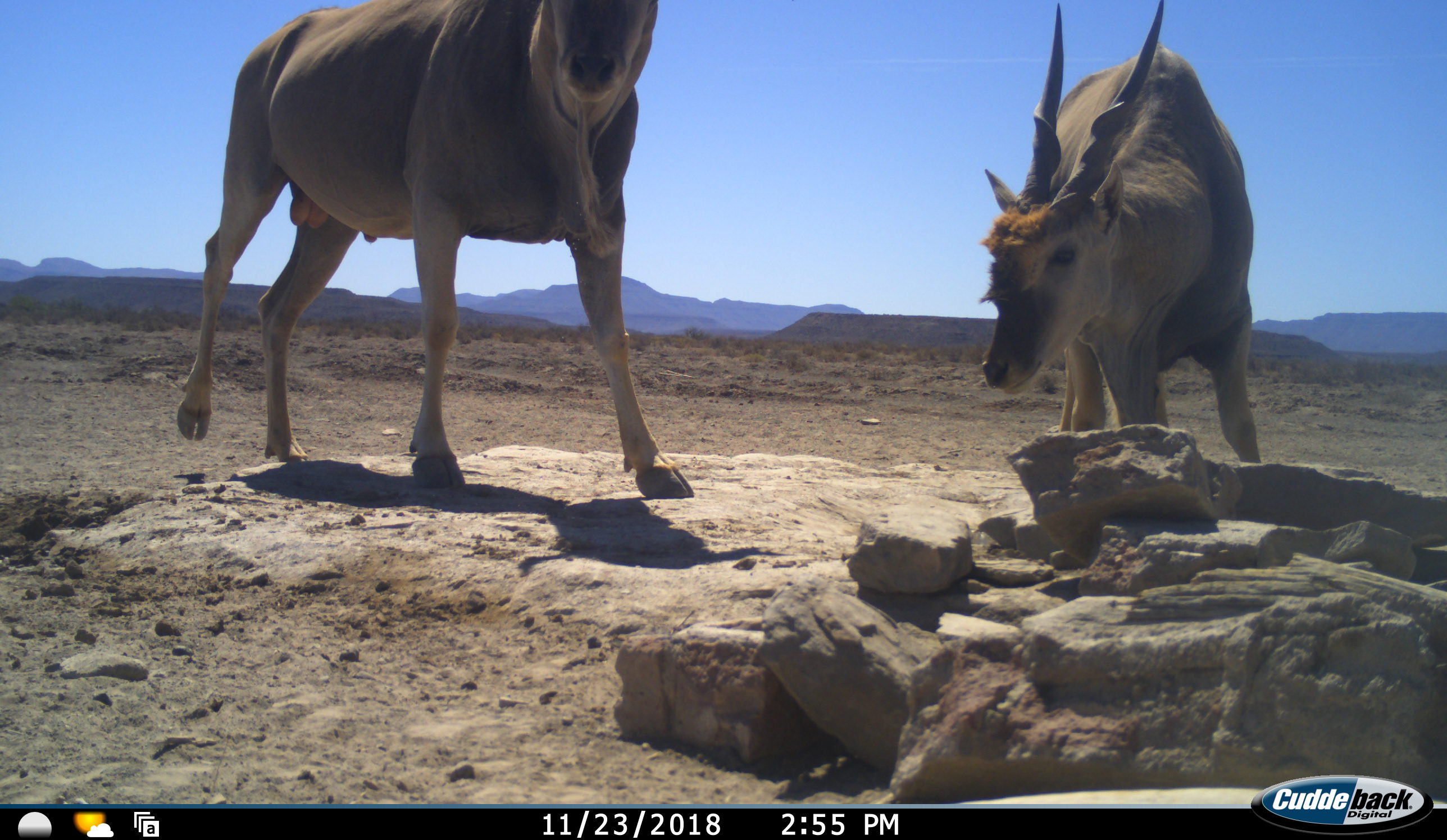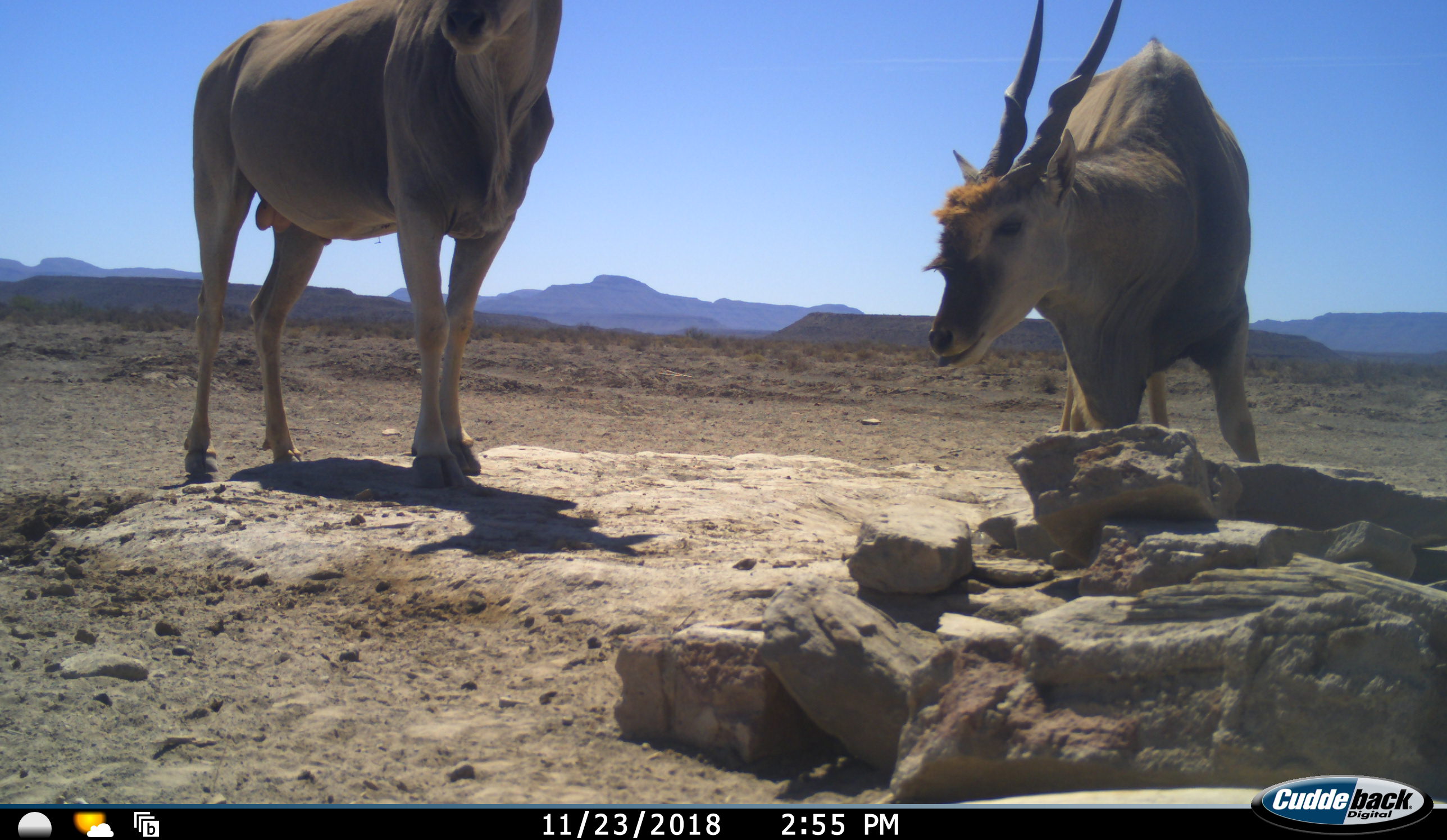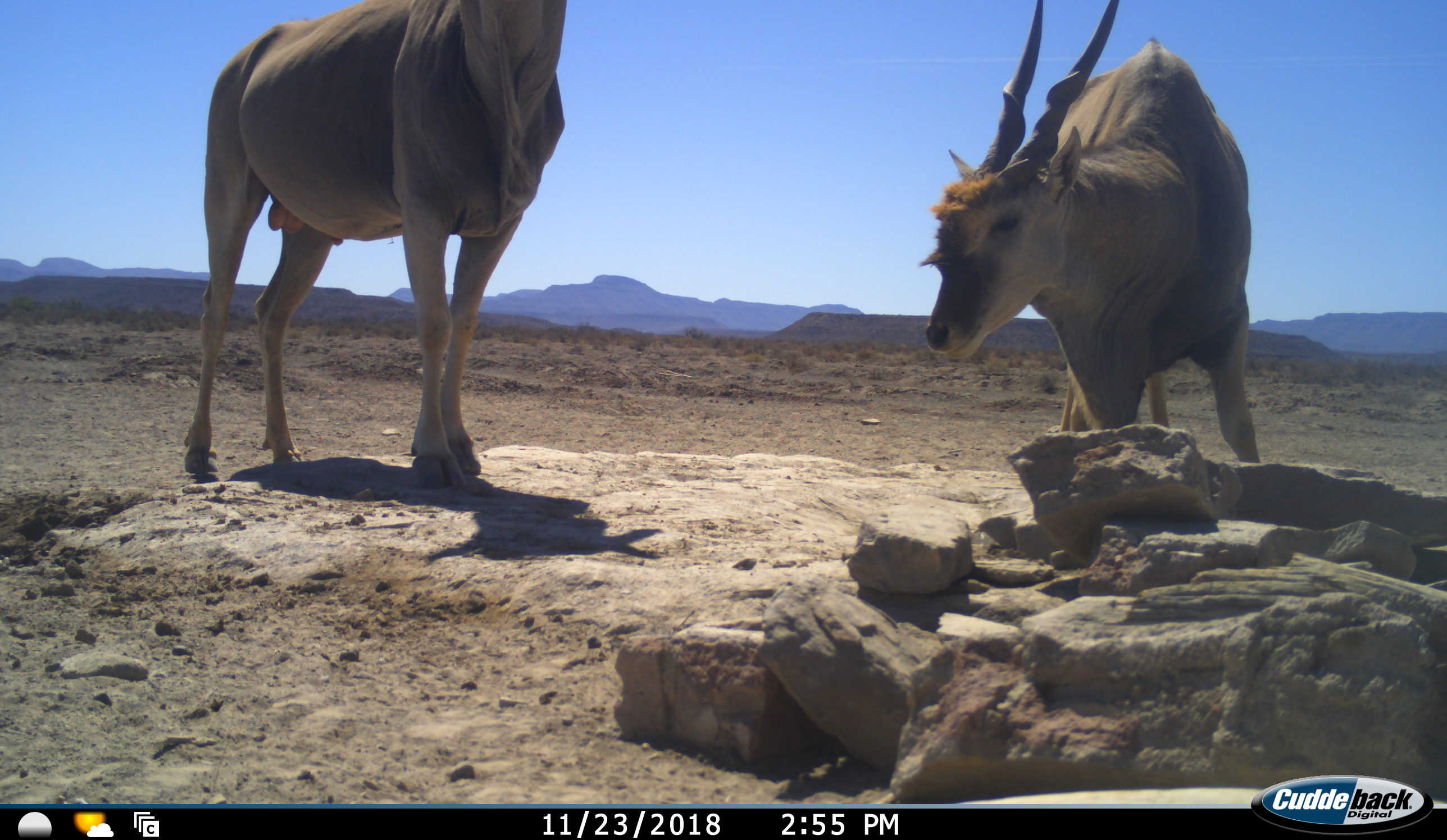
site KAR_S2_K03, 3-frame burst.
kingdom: Animalia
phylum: Chordata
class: Mammalia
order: Artiodactyla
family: Bovidae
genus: Tragelaphus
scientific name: Tragelaphus oryx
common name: eland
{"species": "eland (Tragelaphus oryx)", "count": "2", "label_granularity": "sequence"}